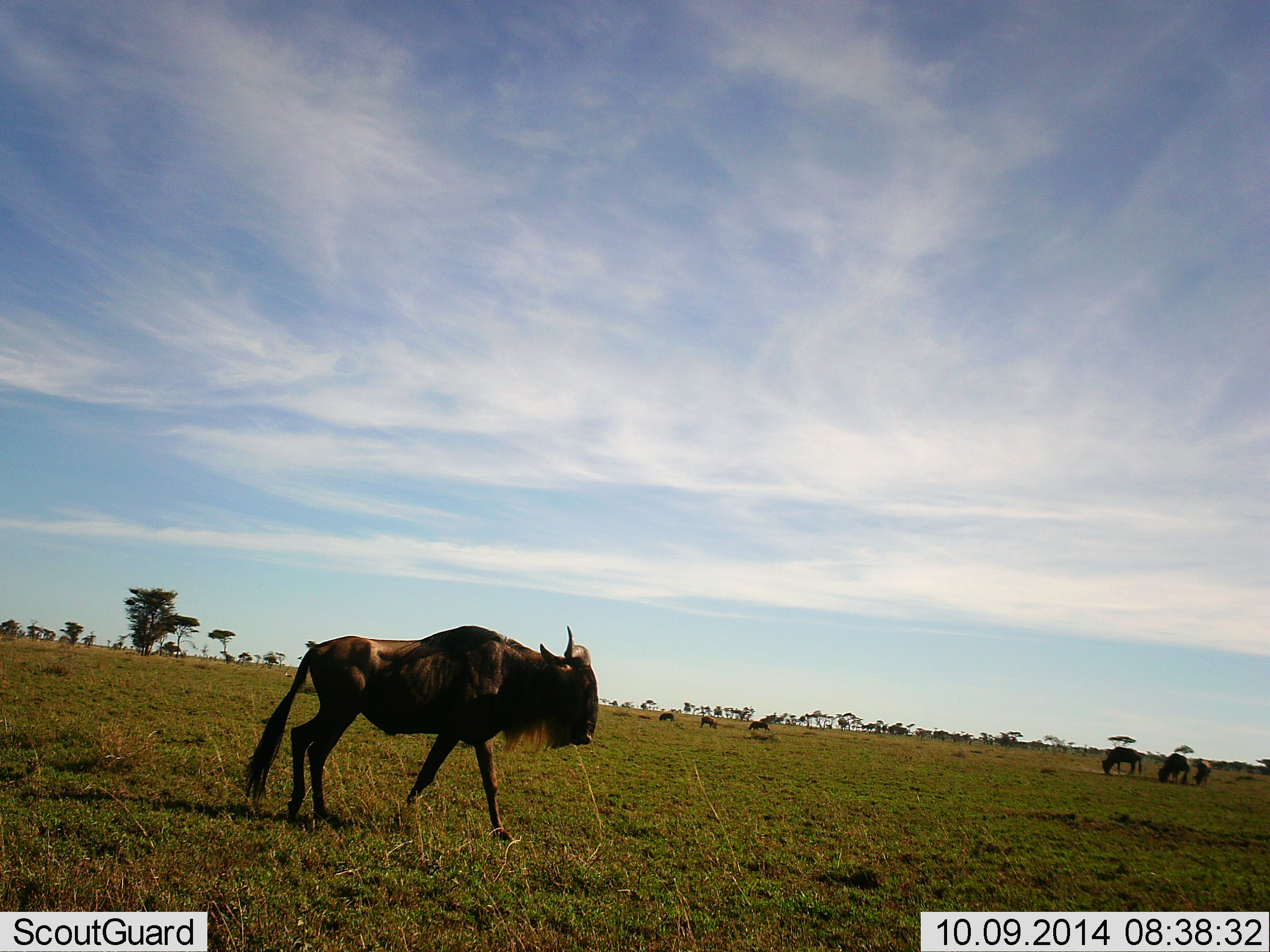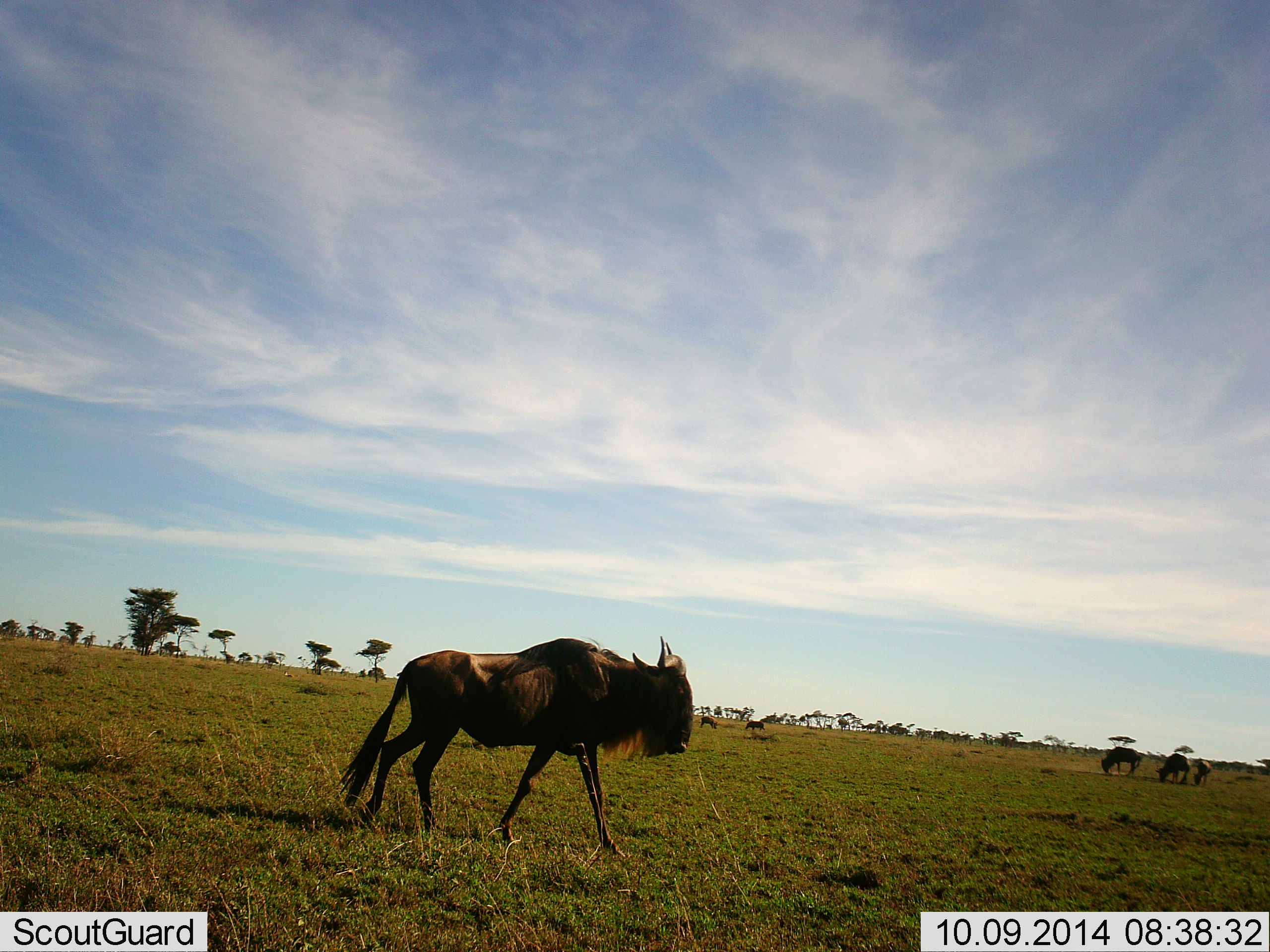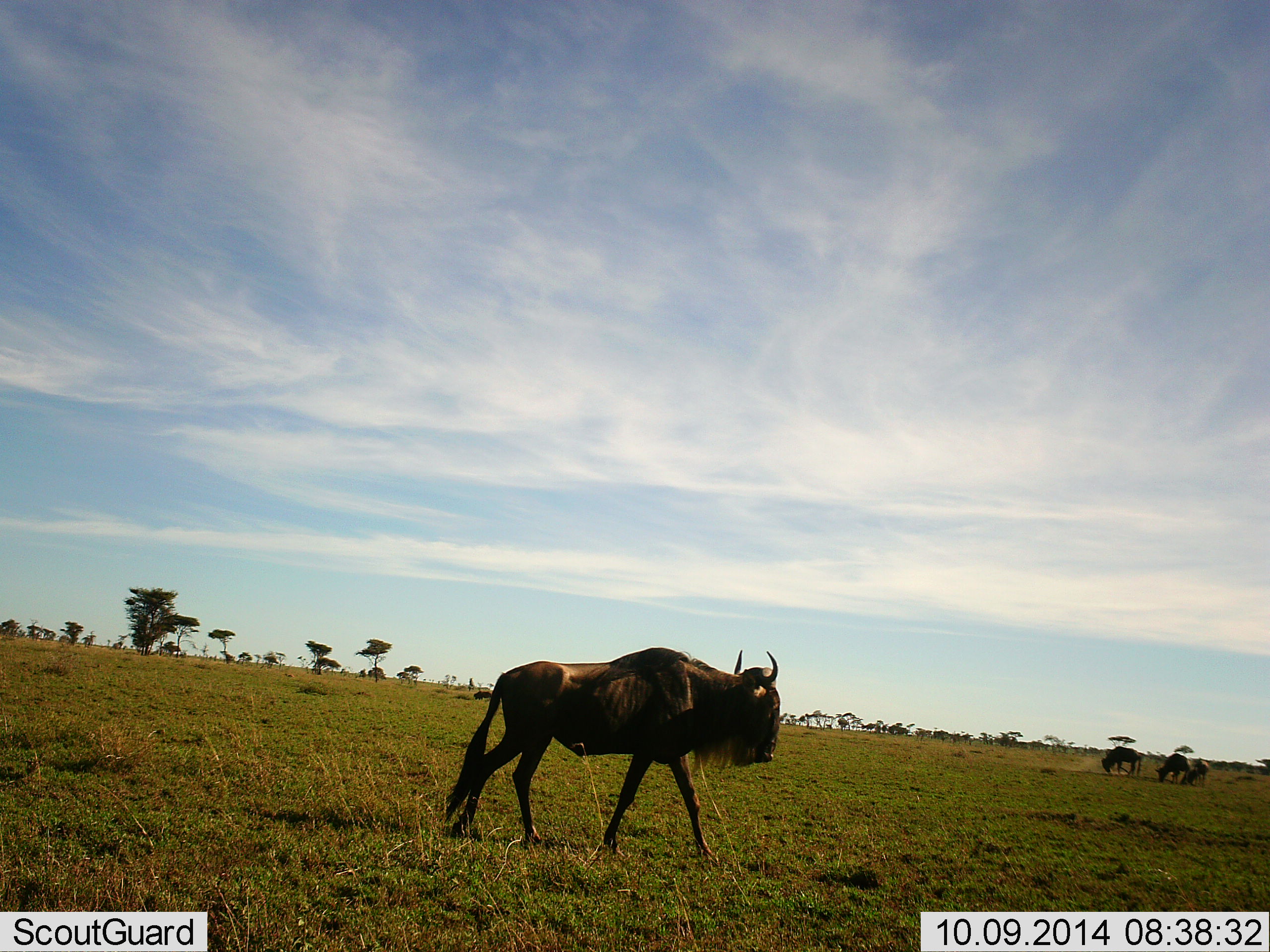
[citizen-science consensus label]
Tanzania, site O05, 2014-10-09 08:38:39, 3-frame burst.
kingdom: Animalia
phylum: Chordata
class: Mammalia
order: Artiodactyla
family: Bovidae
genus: Connochaetes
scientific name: Connochaetes taurinus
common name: blue wildebeest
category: wildebeest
Wildebeest (blue wildebeest) (Connochaetes taurinus), count 7. Behavior (volunteer vote fractions): standing 80%, resting 0%, moving 90%, interacting 0%. Young present (vote fraction): 10%. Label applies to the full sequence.